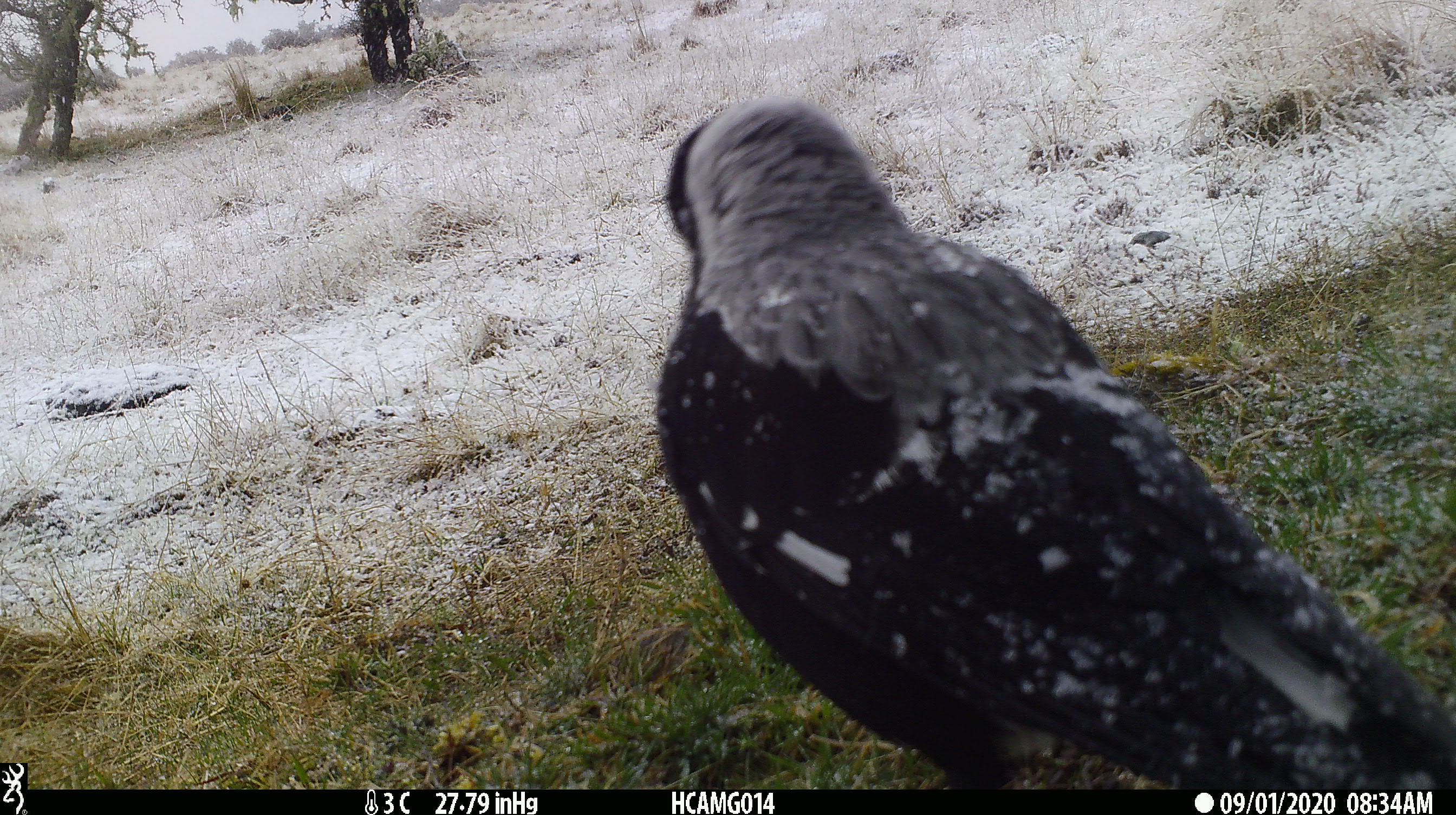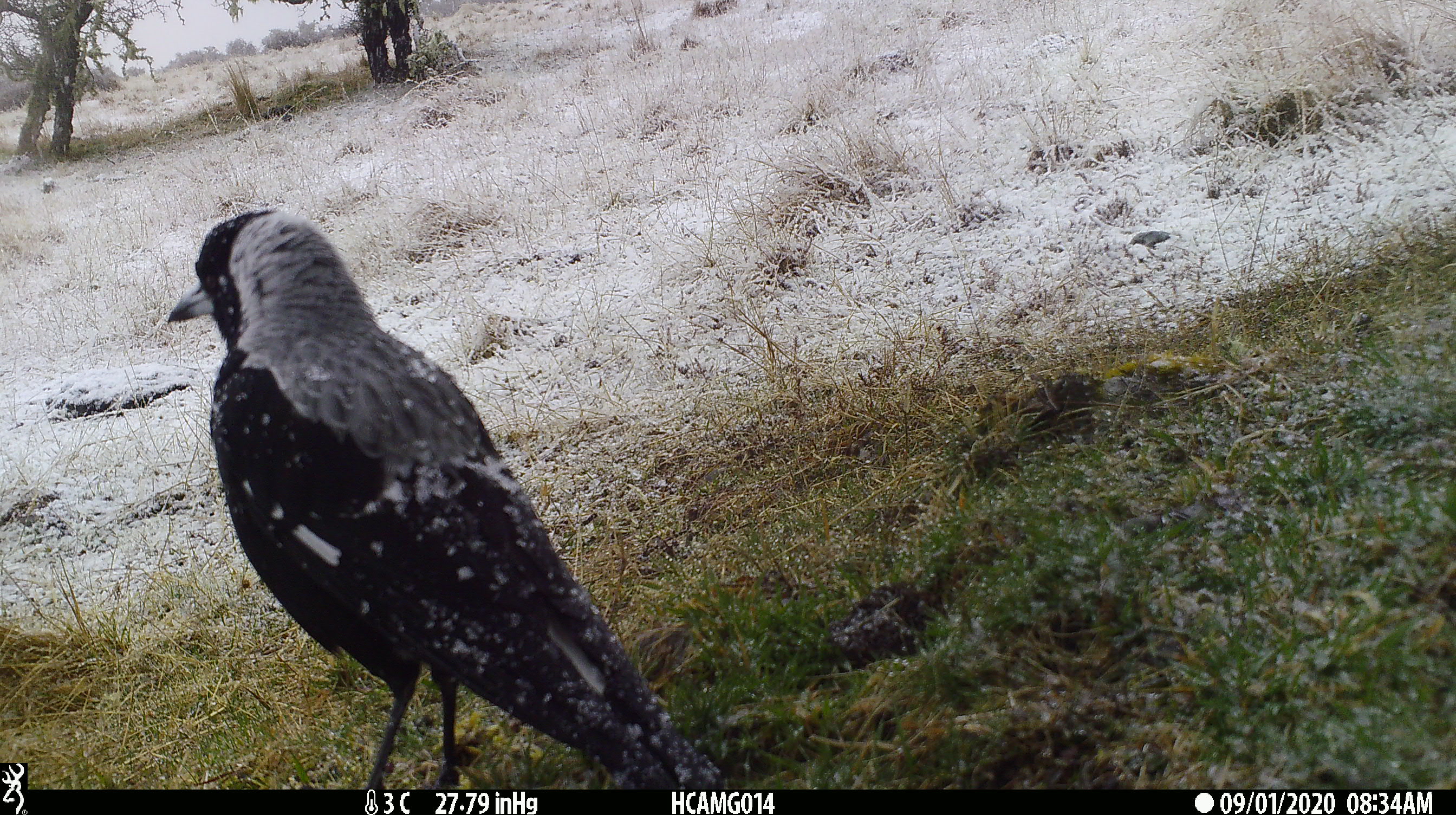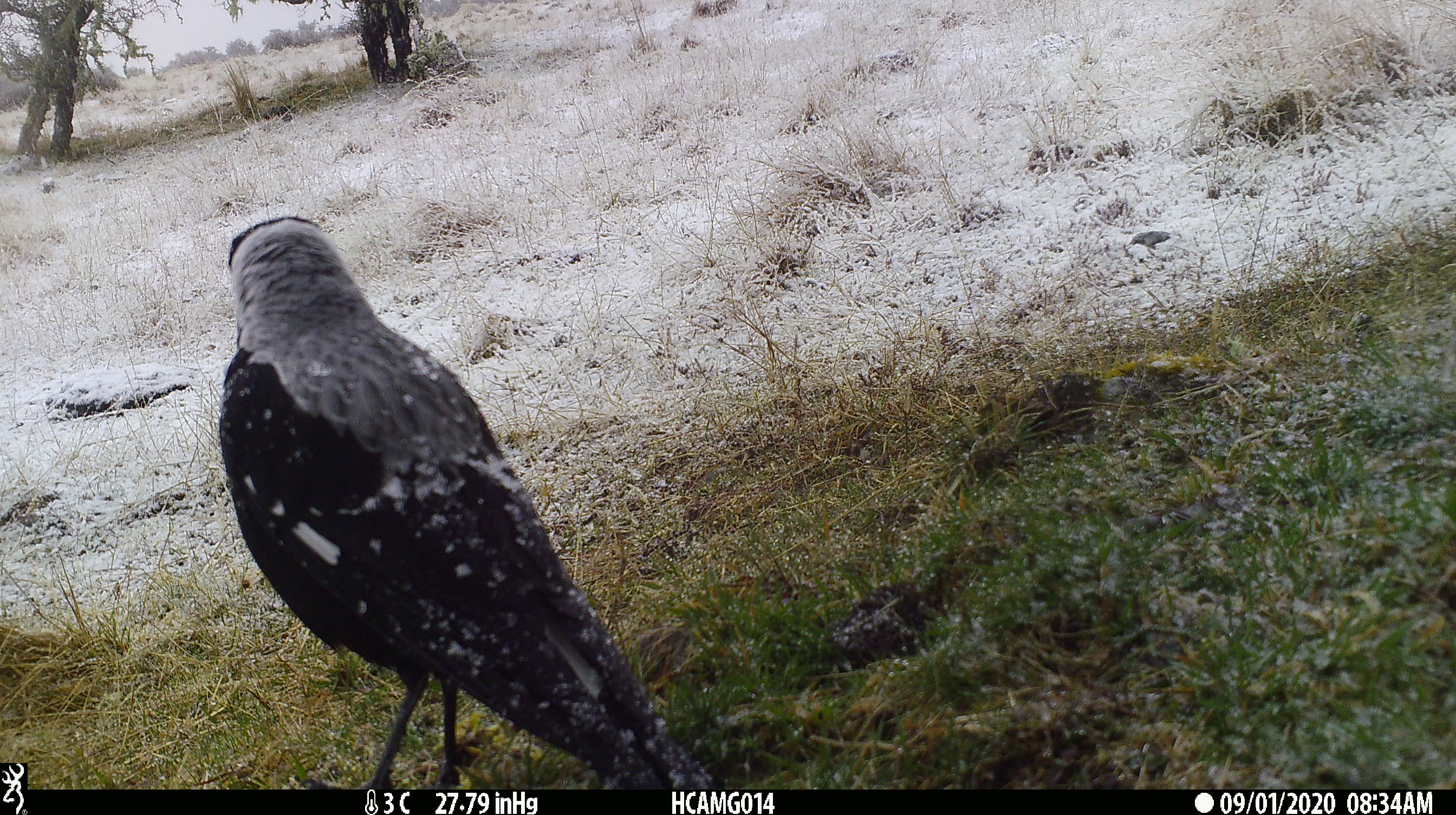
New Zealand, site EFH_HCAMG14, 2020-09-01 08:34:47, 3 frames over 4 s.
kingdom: Animalia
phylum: Chordata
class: Aves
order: Passeriformes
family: Artamidae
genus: Gymnorhina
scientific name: Gymnorhina tibicen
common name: australian magpie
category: magpie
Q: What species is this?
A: Magpie (australian magpie) (Gymnorhina tibicen).